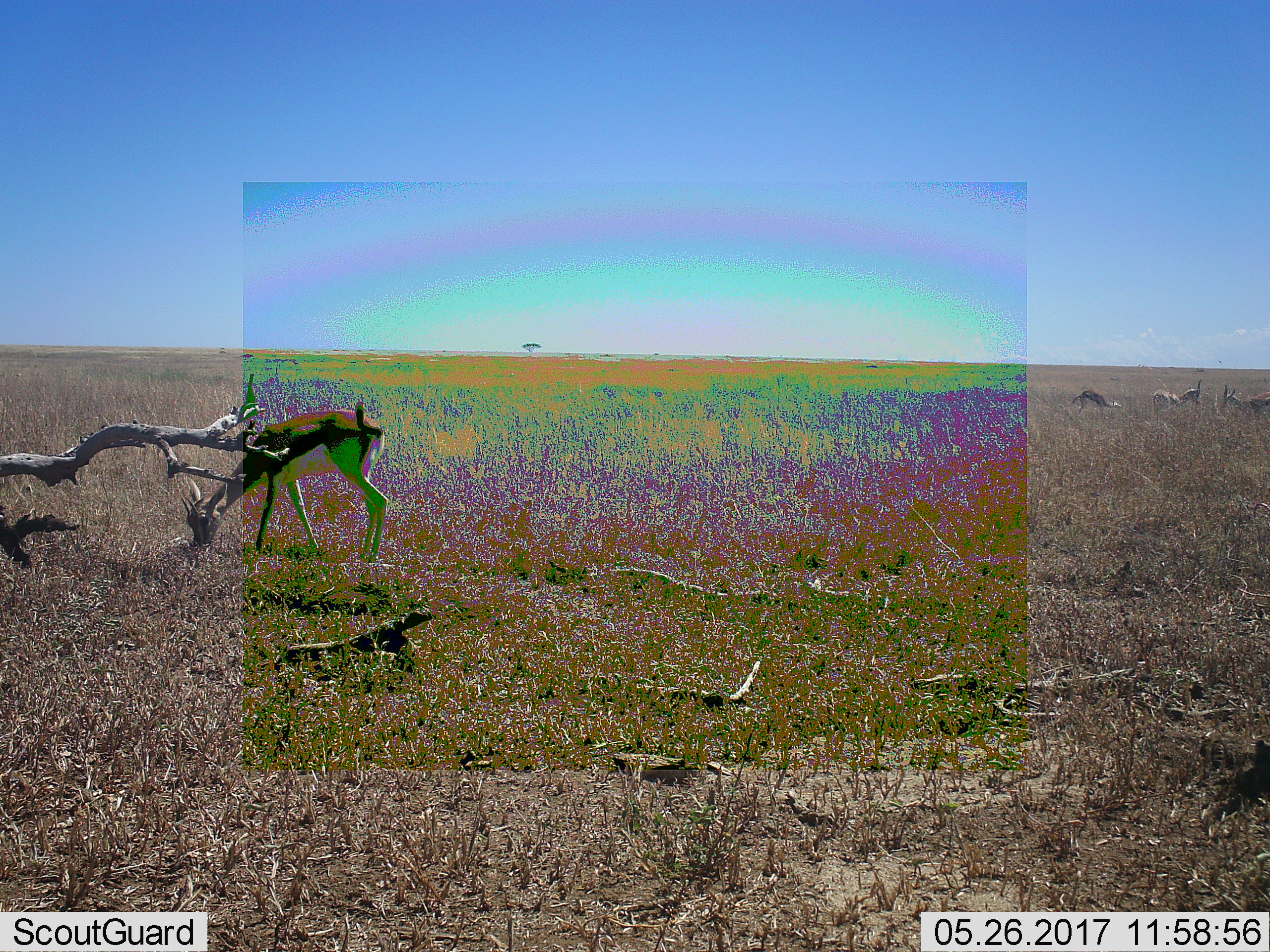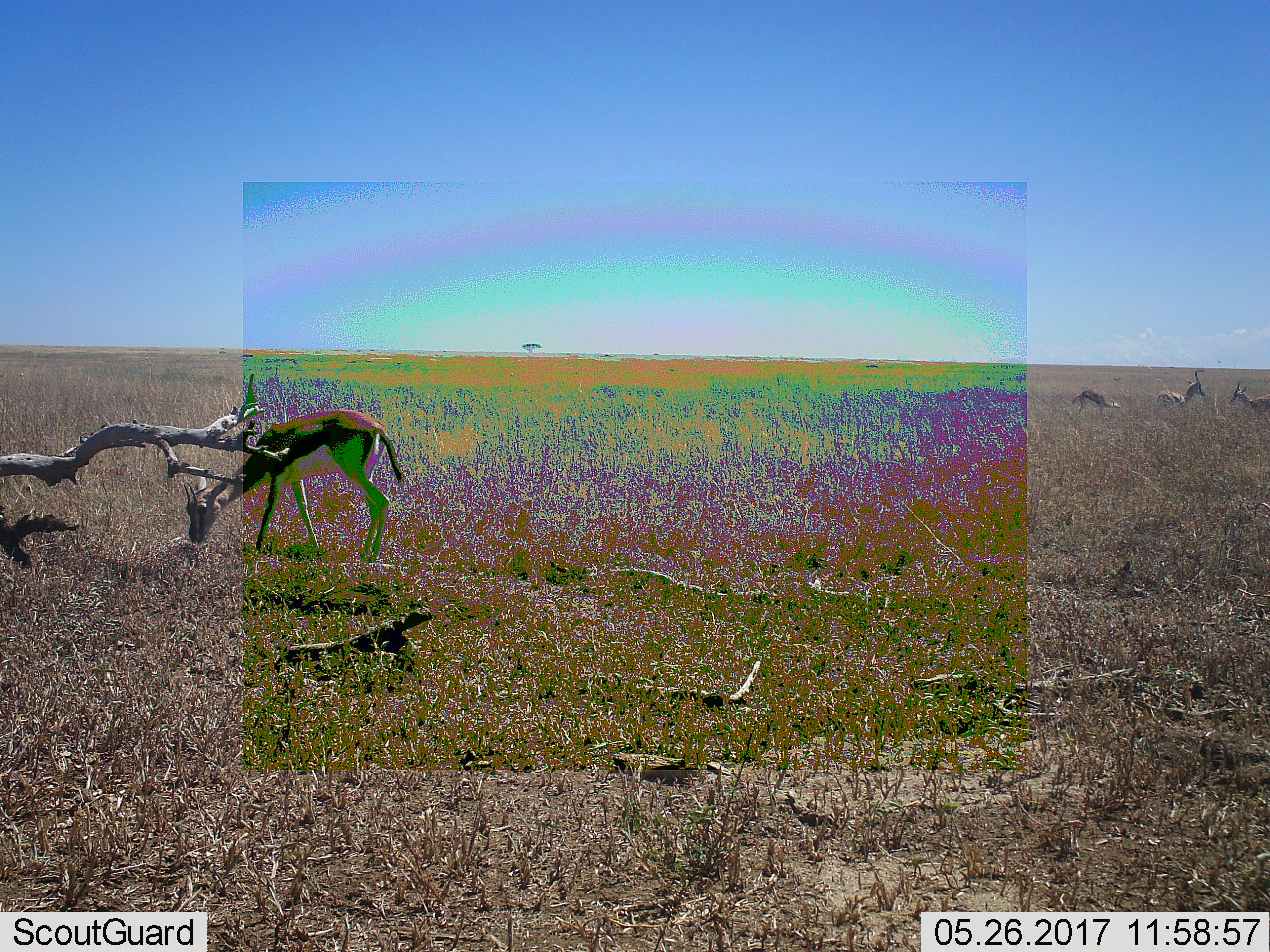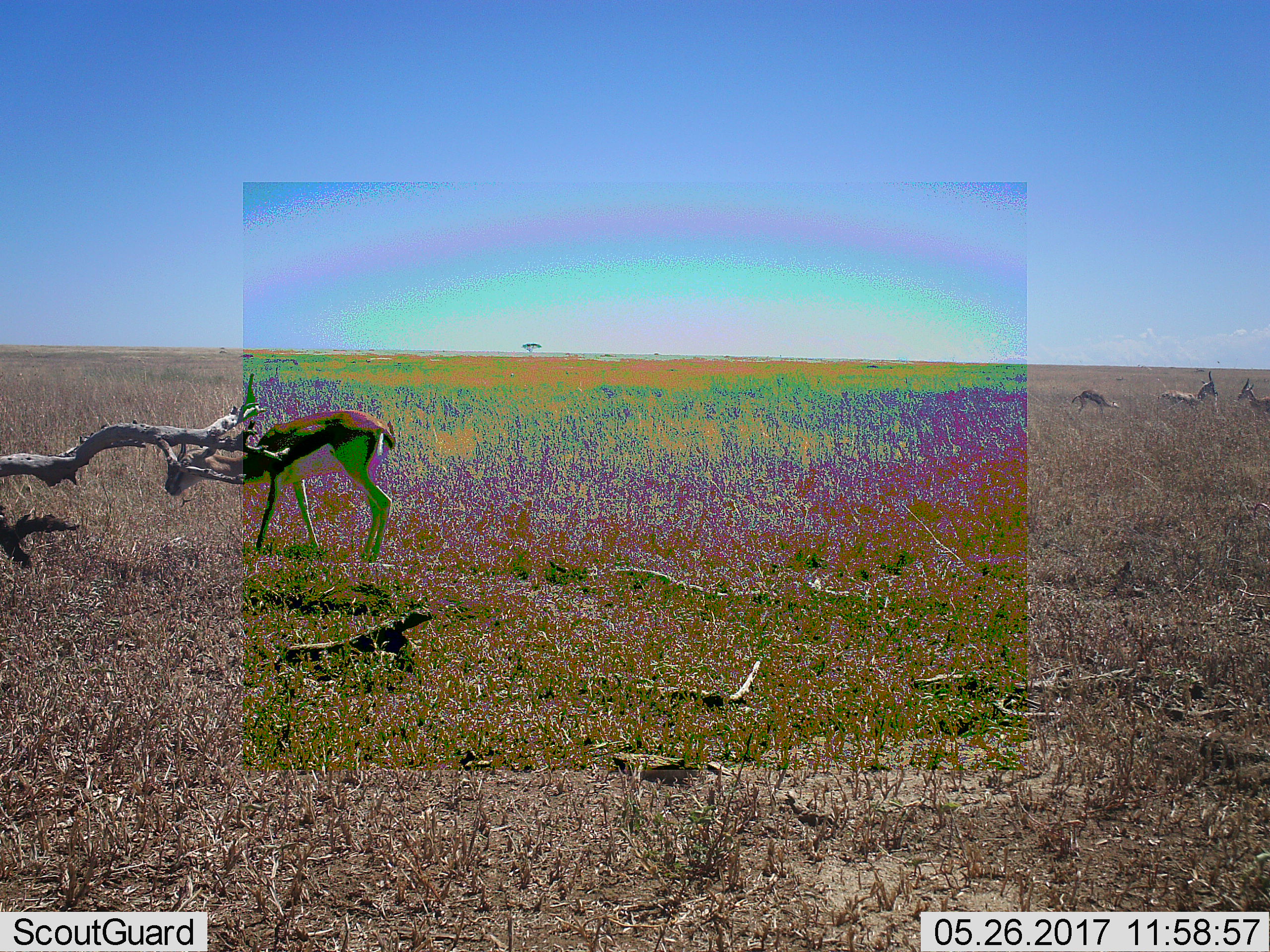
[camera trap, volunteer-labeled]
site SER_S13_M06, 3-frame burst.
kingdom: Animalia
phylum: Chordata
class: Mammalia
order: Artiodactyla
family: Bovidae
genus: Eudorcas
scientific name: Eudorcas thomsonii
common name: thomson's gazelle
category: gazellethomsons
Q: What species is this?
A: Gazellethomsons (thomson's gazelle) (Eudorcas thomsonii).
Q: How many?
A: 4.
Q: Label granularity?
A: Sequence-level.